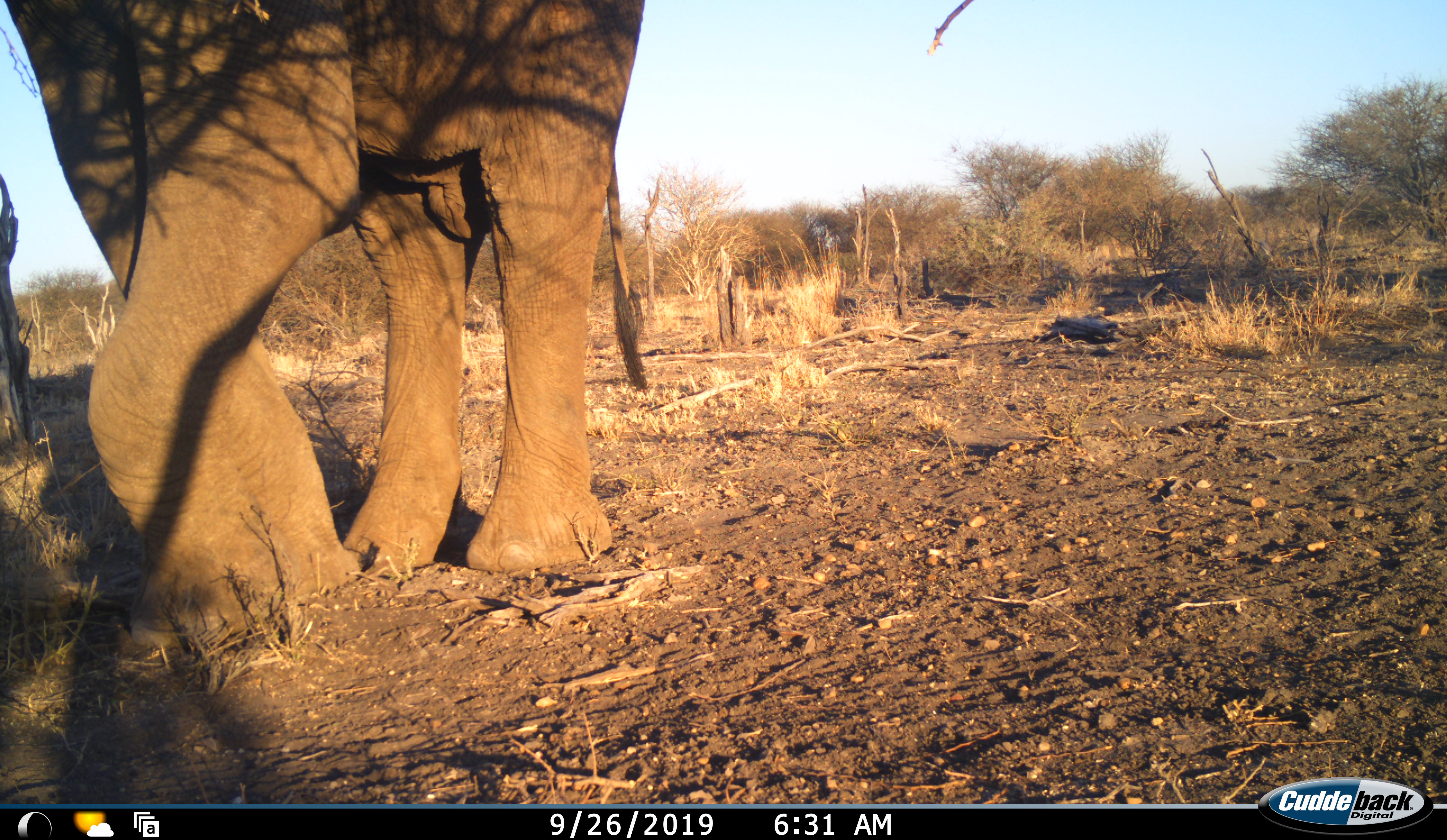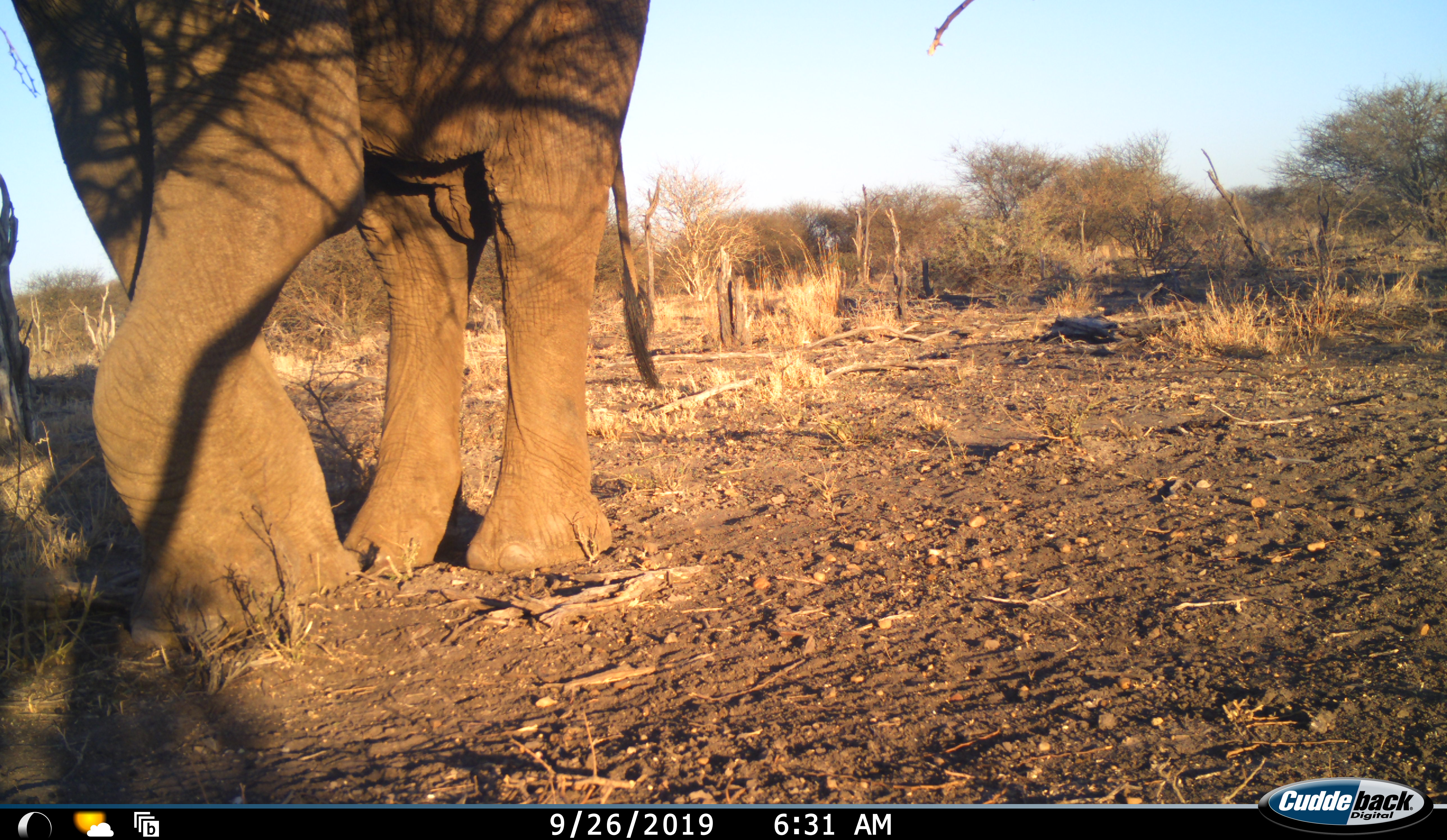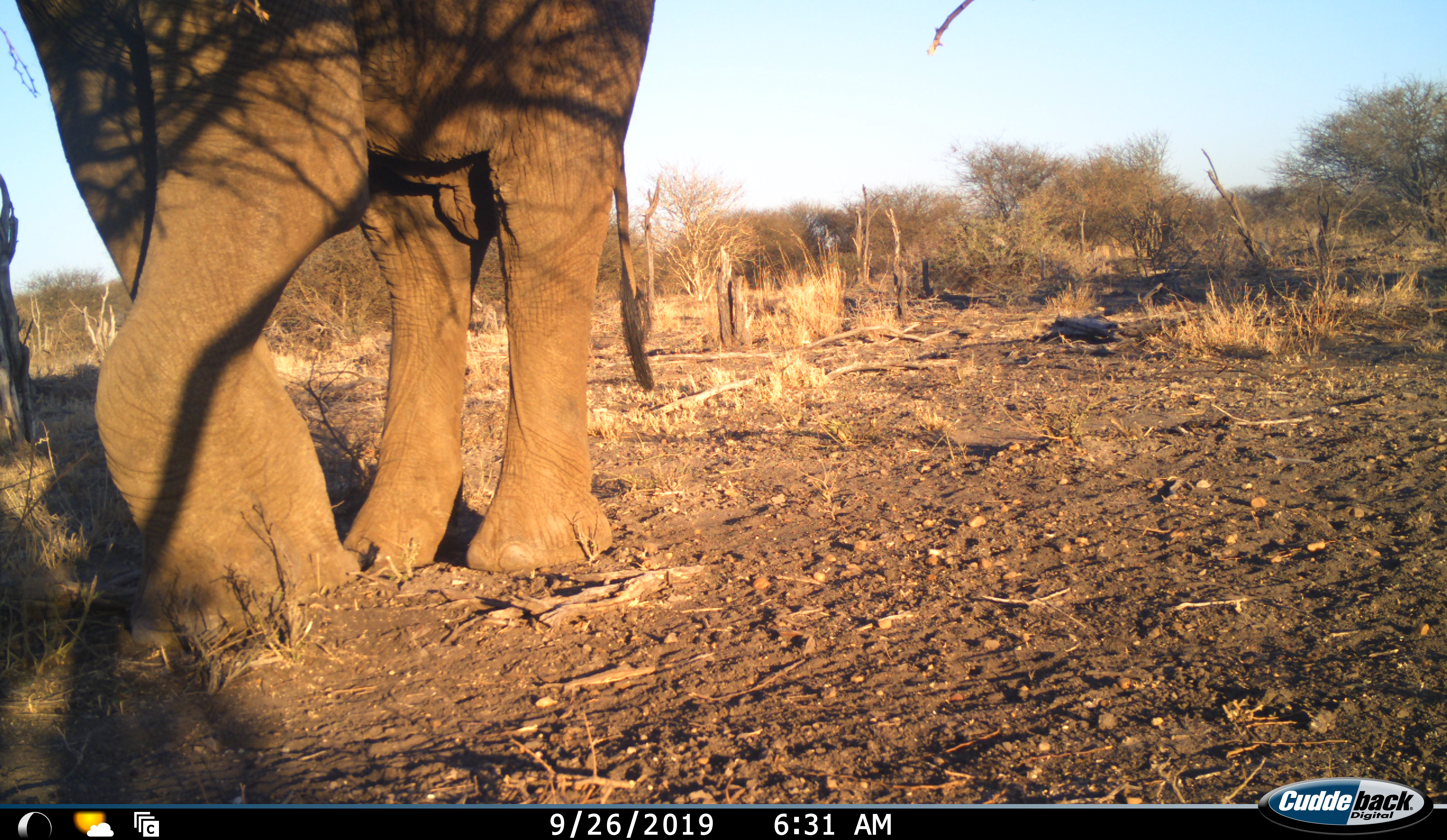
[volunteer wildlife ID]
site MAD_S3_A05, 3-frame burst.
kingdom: Animalia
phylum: Chordata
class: Mammalia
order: Proboscidea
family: Elephantidae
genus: Loxodonta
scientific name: Loxodonta africana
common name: african bush elephant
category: elephant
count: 1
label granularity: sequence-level